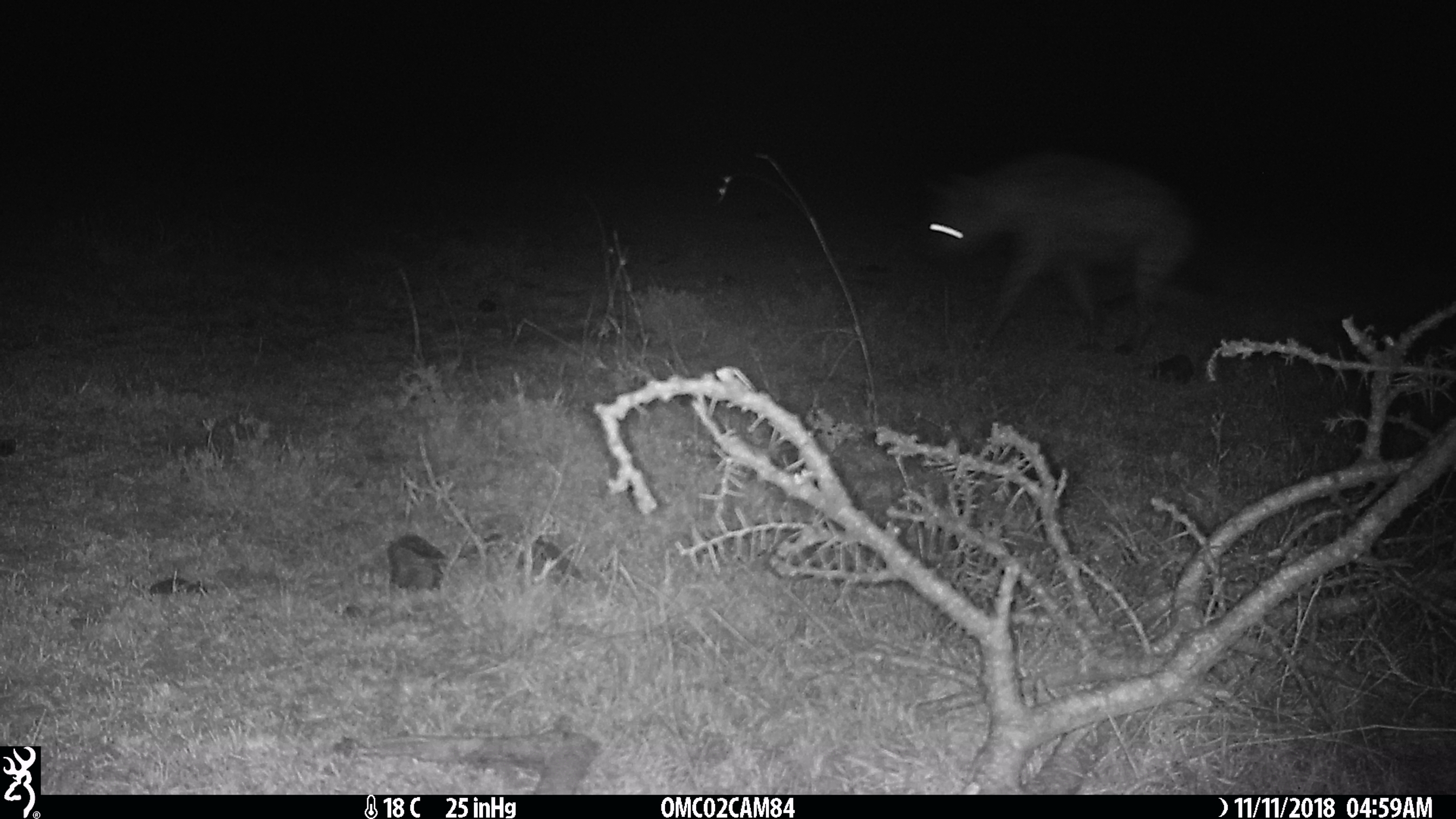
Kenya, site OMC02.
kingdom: Animalia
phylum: Chordata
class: Mammalia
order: Carnivora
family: Hyaenidae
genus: Crocuta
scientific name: Crocuta crocuta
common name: spotted hyena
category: hyena spotted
Hyena spotted (spotted hyena) (Crocuta crocuta).